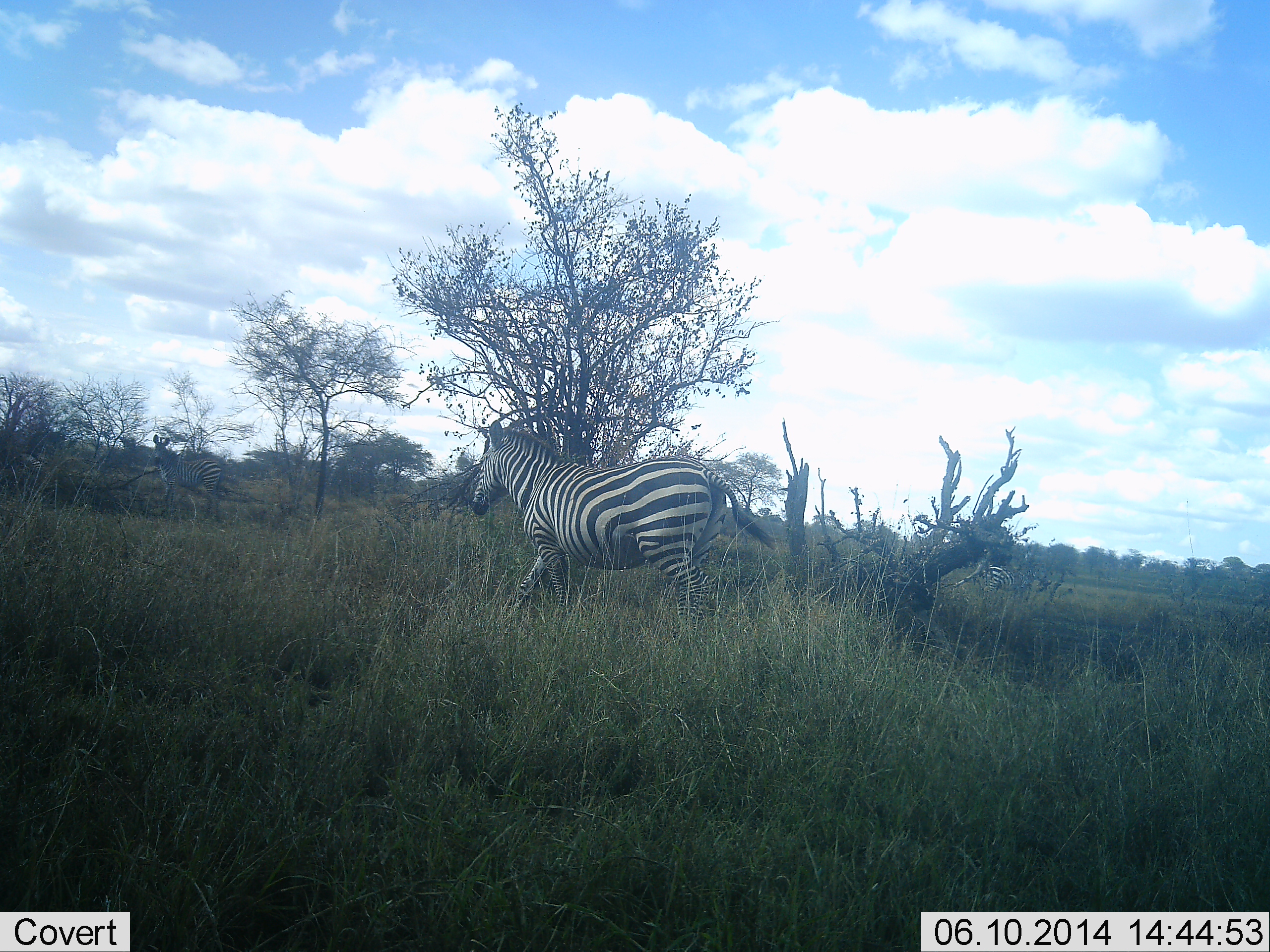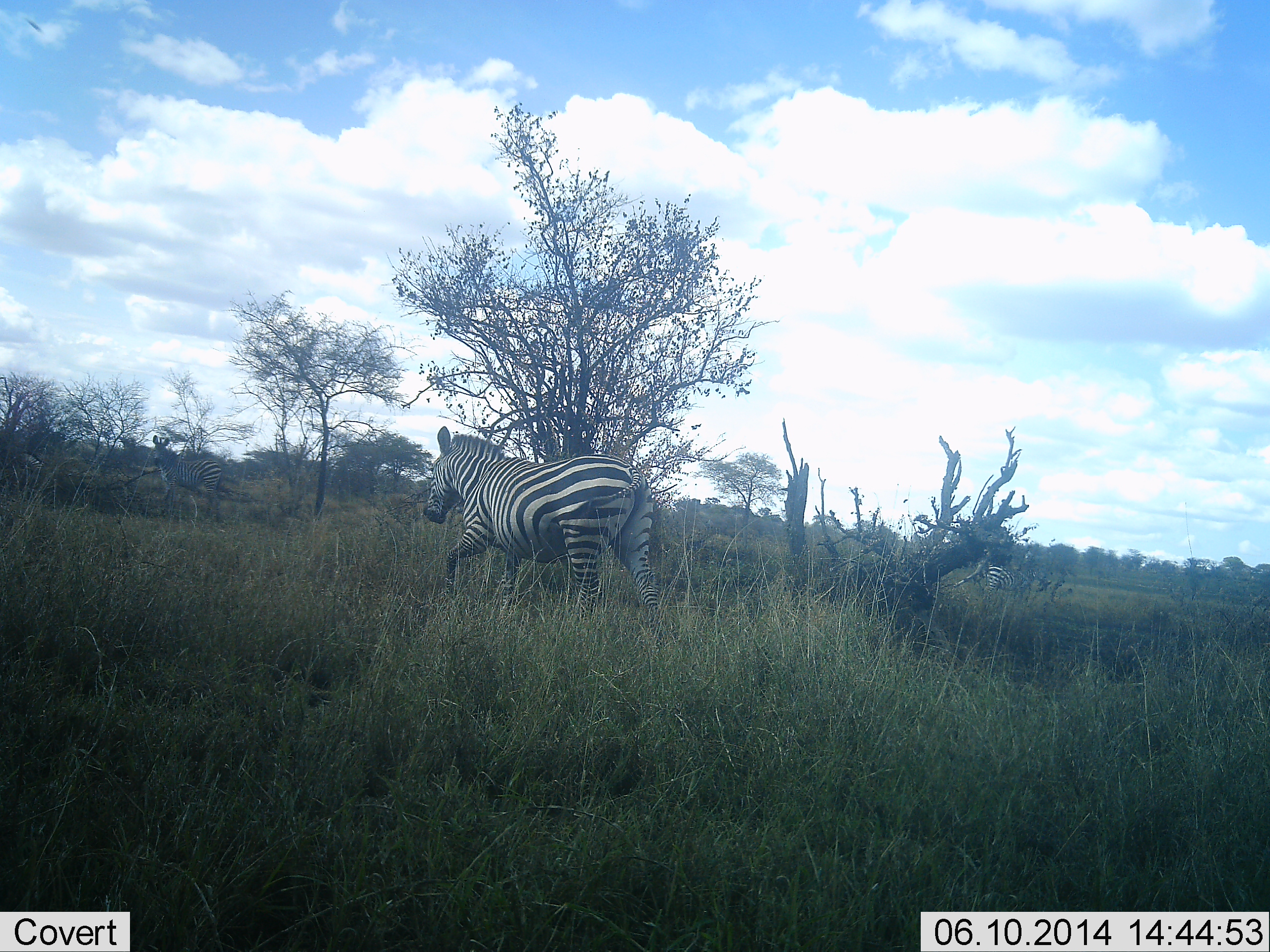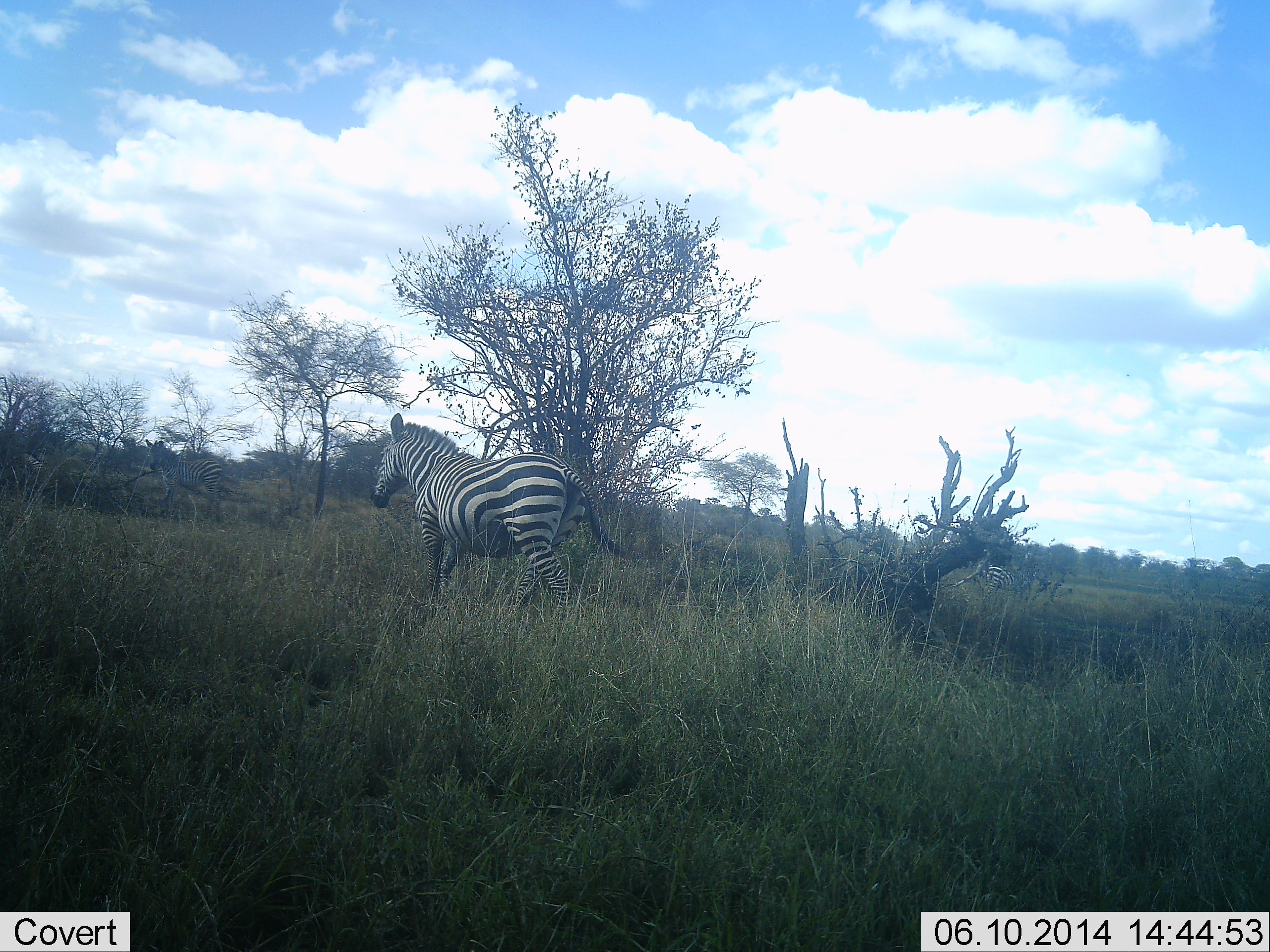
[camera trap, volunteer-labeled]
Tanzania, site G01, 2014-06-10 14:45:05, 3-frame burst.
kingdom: Animalia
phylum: Chordata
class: Mammalia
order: Perissodactyla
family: Equidae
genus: Equus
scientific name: Equus quagga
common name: plains zebra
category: zebra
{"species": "zebra (plains zebra) (Equus quagga)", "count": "2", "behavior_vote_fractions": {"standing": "40%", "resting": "0%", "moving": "100%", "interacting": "0%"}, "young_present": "0%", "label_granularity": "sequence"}